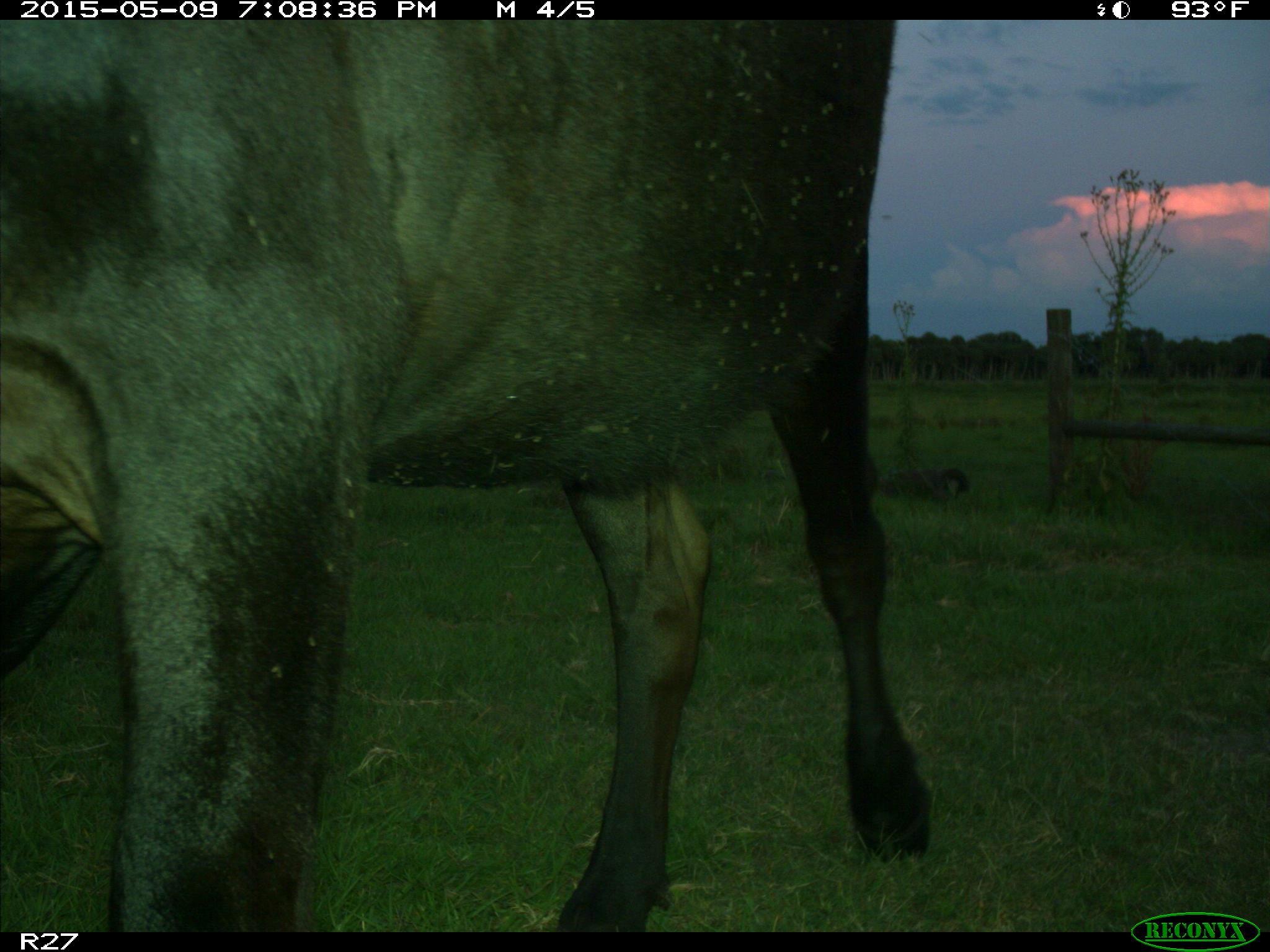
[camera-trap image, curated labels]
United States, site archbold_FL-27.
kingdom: Animalia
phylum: Chordata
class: Mammalia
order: Artiodactyla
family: Bovidae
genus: Bos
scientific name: Bos taurus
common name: domestic cow